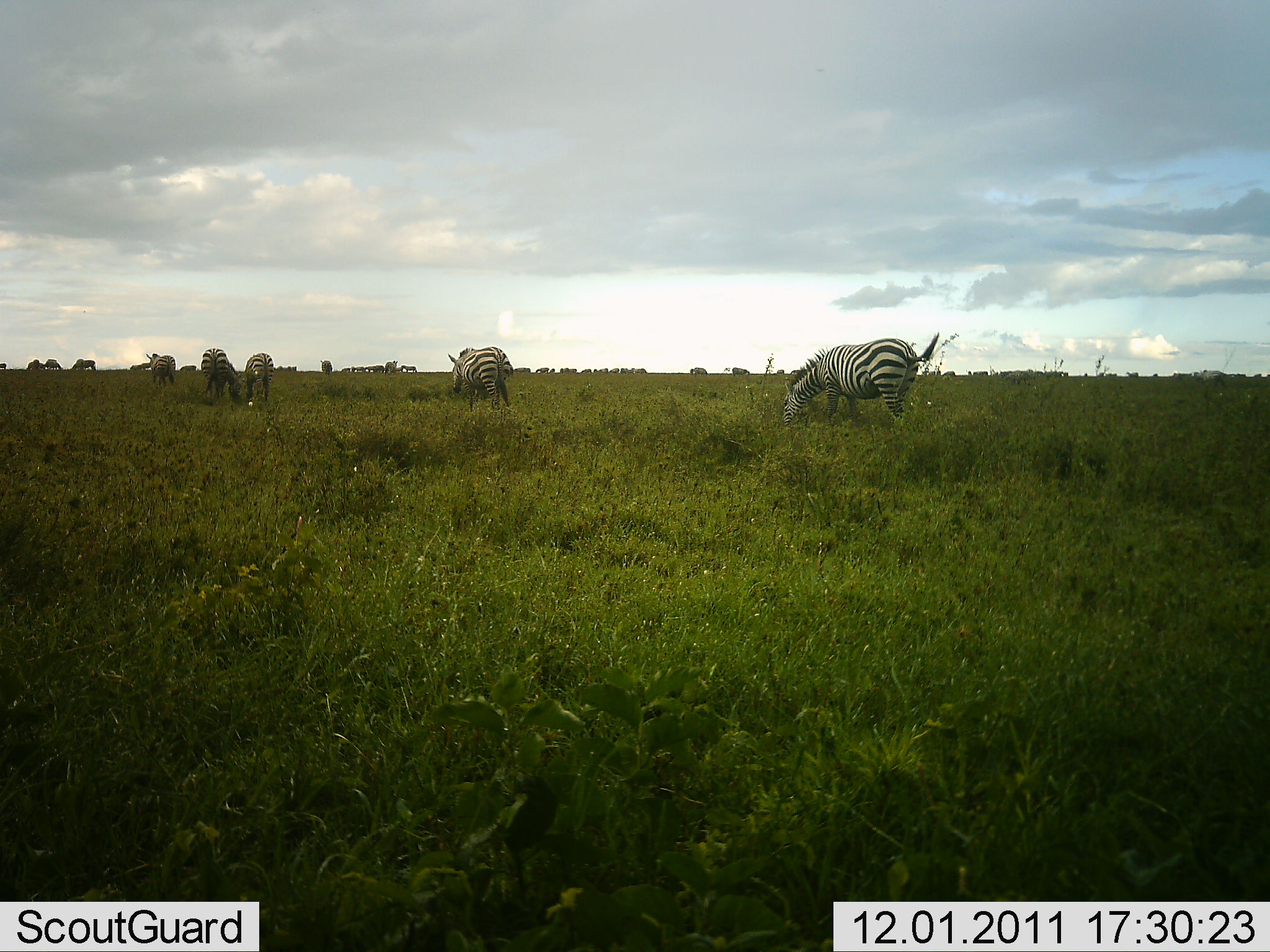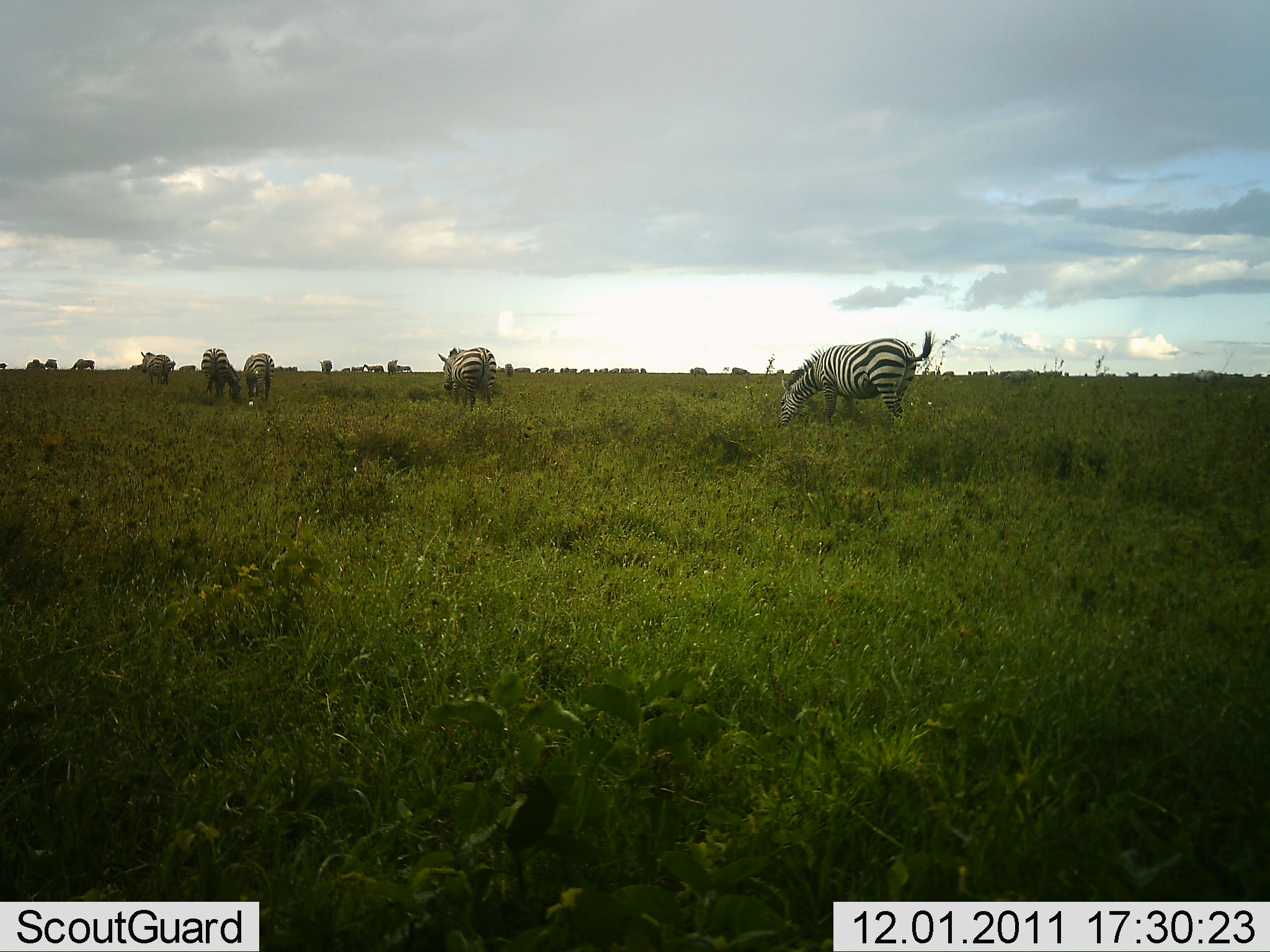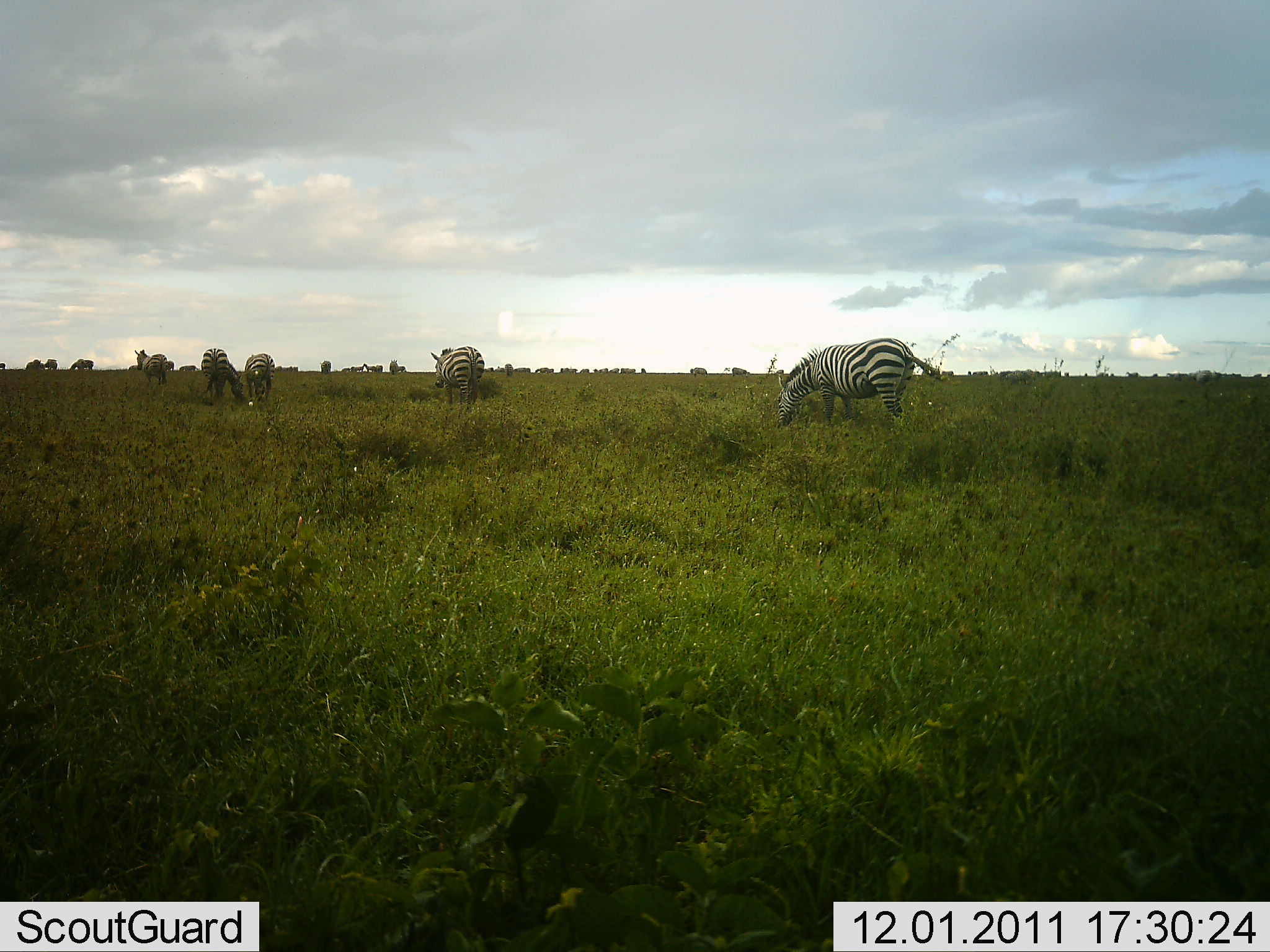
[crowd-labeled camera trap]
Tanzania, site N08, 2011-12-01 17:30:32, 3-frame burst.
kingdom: Animalia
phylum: Chordata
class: Mammalia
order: Perissodactyla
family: Equidae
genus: Equus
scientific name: Equus quagga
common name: plains zebra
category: zebra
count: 7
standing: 29%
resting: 0%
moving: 57%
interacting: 0%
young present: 0%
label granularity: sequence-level